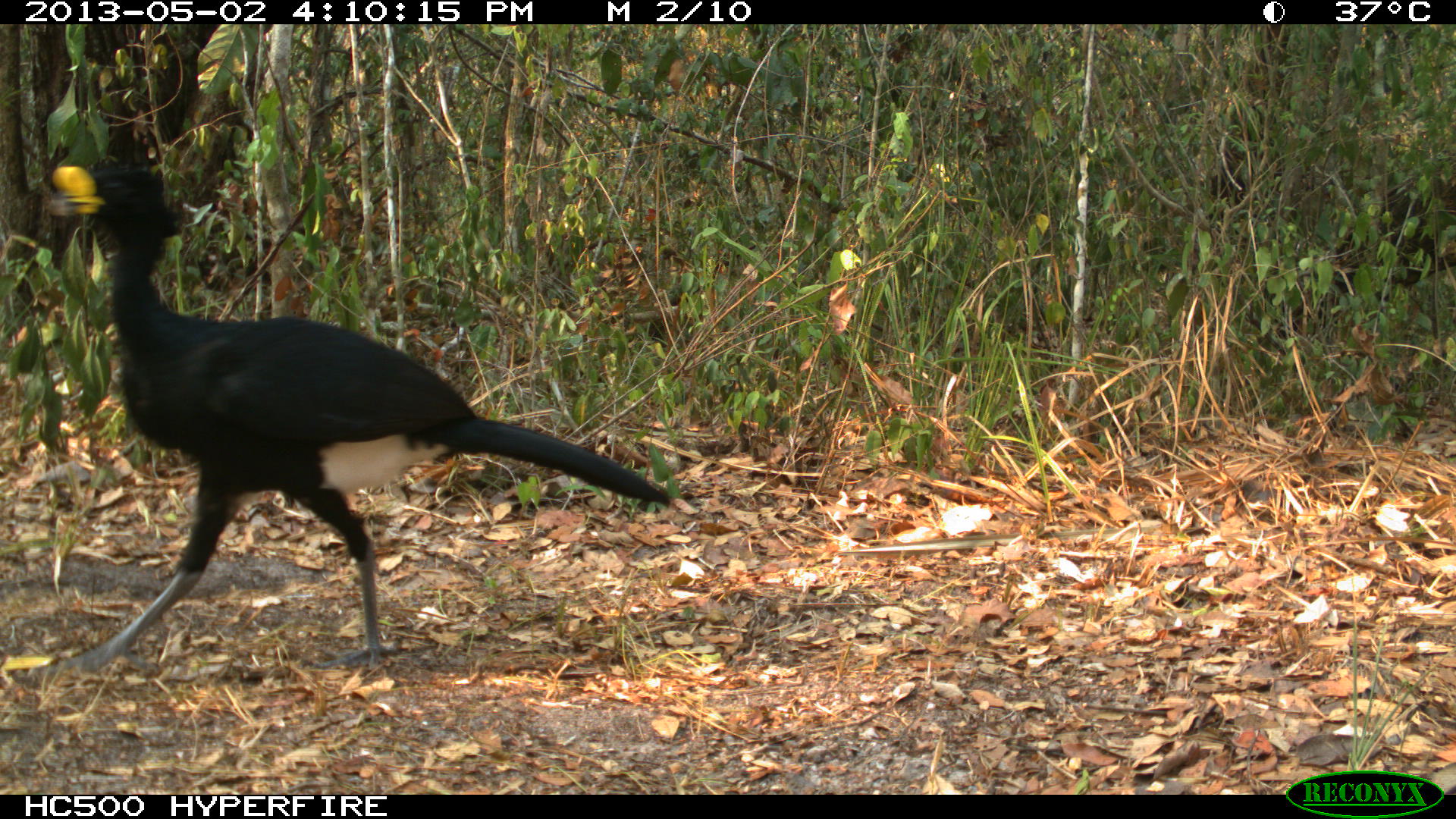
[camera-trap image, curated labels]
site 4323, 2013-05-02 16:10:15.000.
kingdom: Animalia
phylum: Chordata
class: Aves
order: Galliformes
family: Cracidae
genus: Crax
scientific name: Crax rubra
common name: great curassow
Crax rubra (great curassow), count 1, sex male.